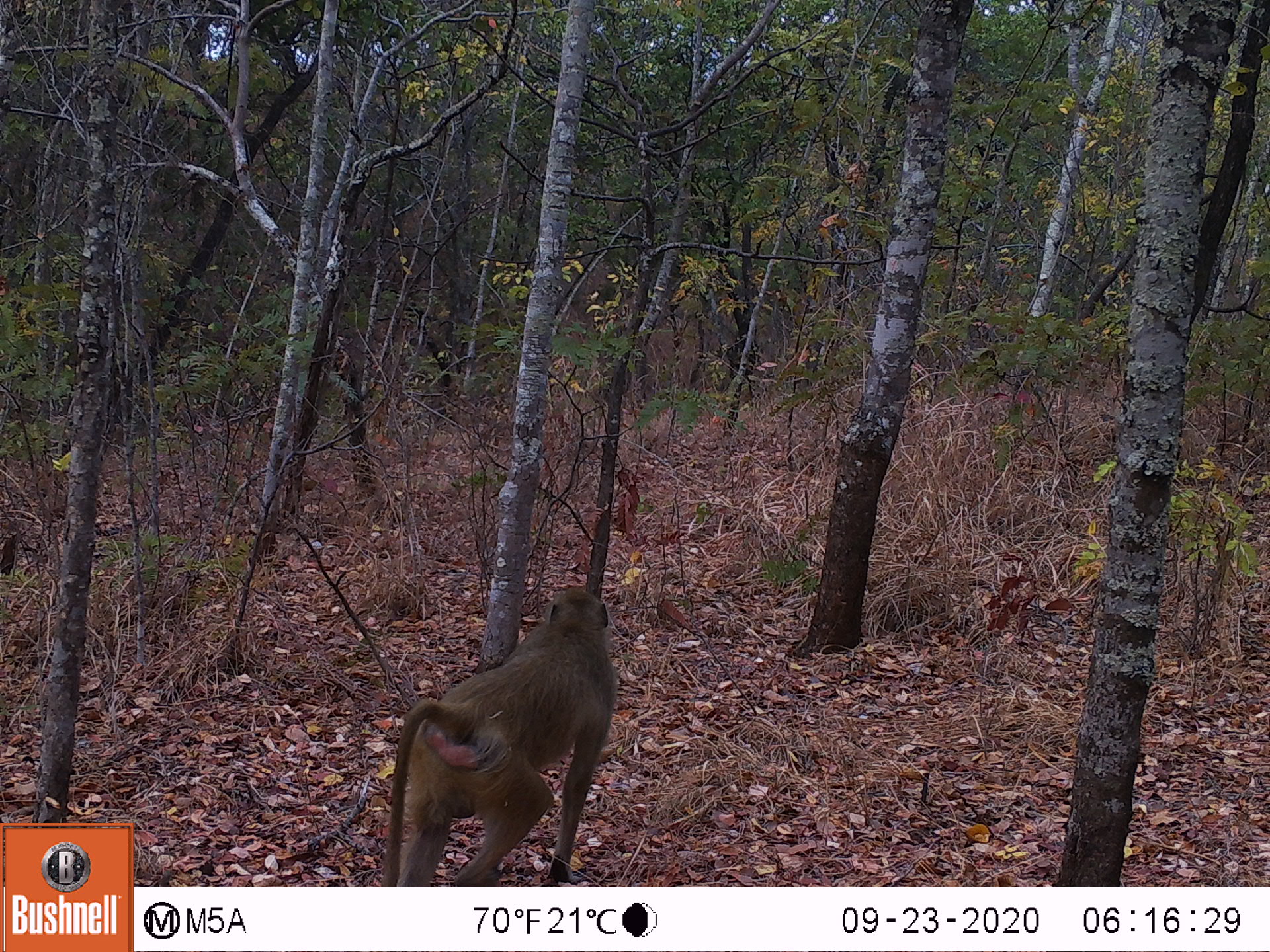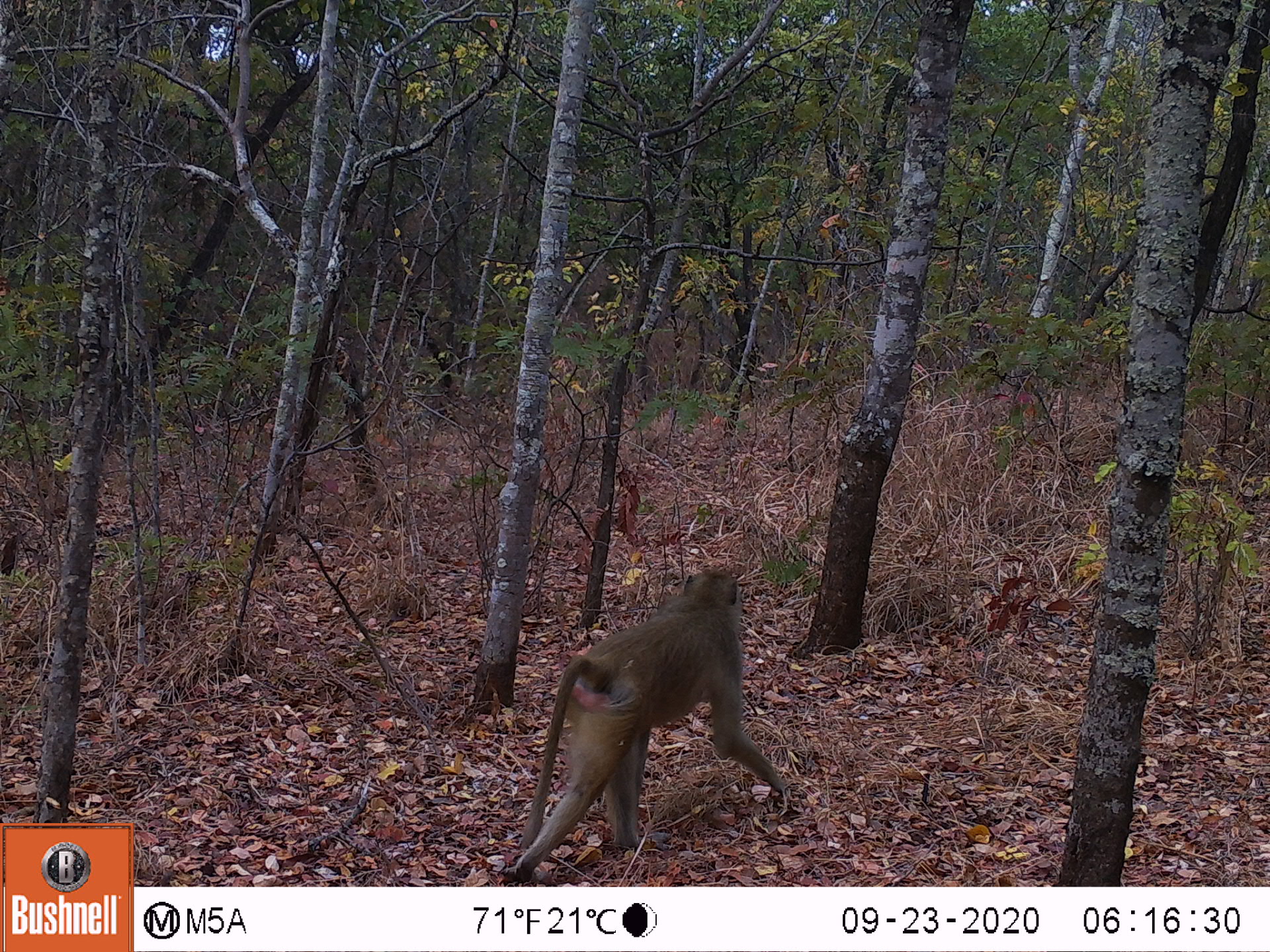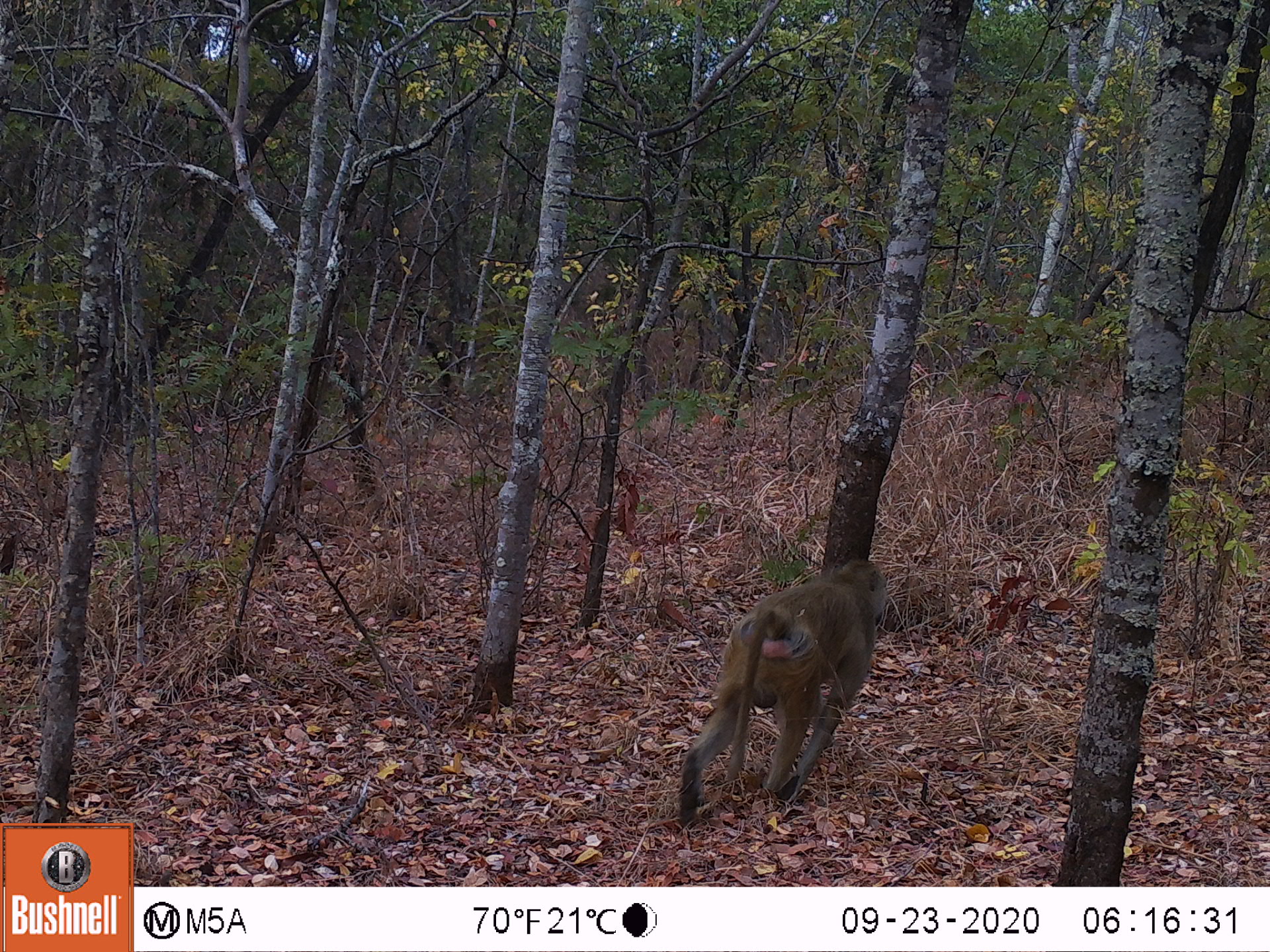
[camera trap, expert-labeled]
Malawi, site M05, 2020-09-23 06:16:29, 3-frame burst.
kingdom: Animalia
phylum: Chordata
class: Mammalia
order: Primates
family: Cercopithecidae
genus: Papio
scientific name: Papio cynocephalus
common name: yellow baboon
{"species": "yellow baboon (Papio cynocephalus)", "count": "1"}